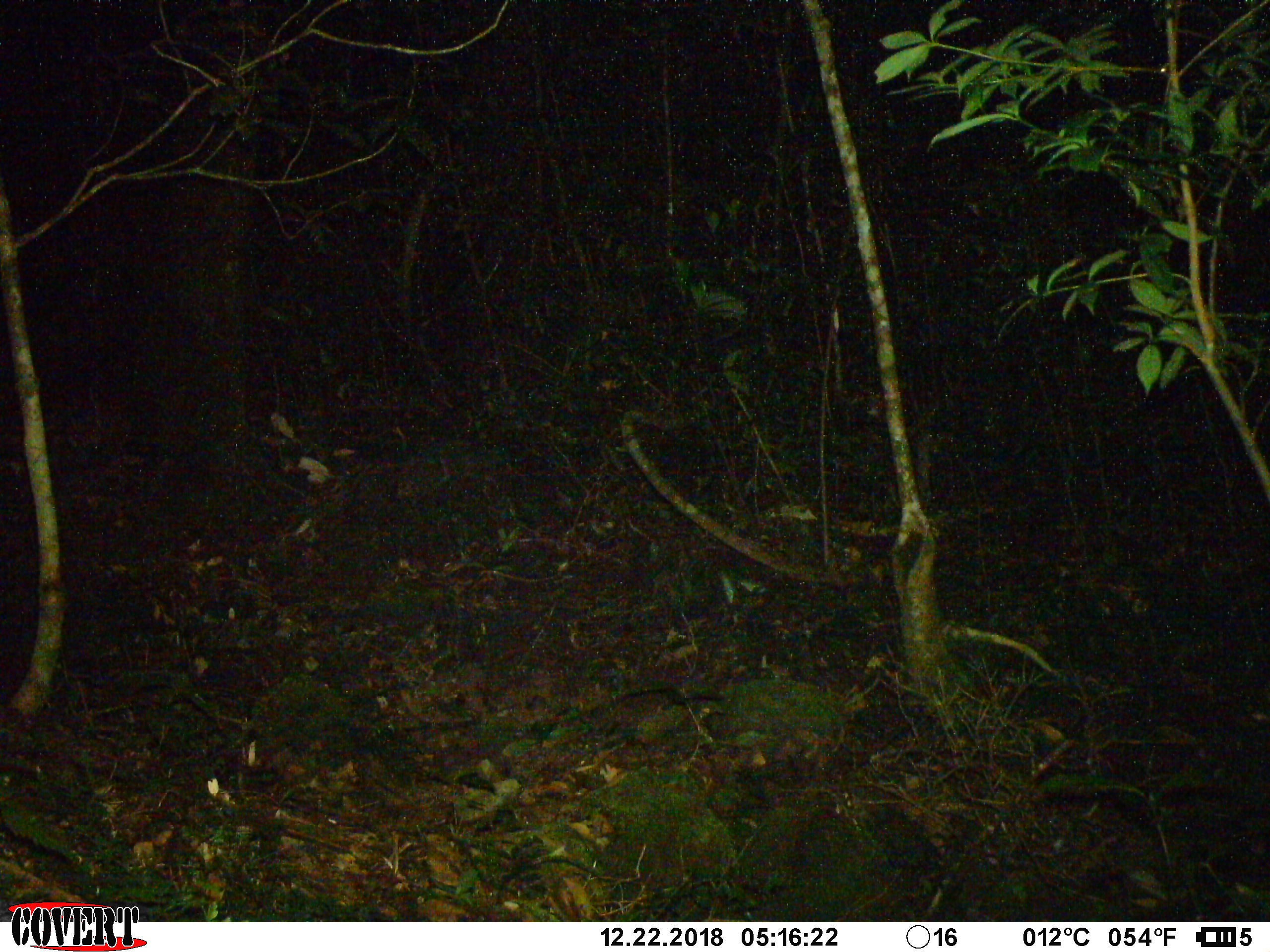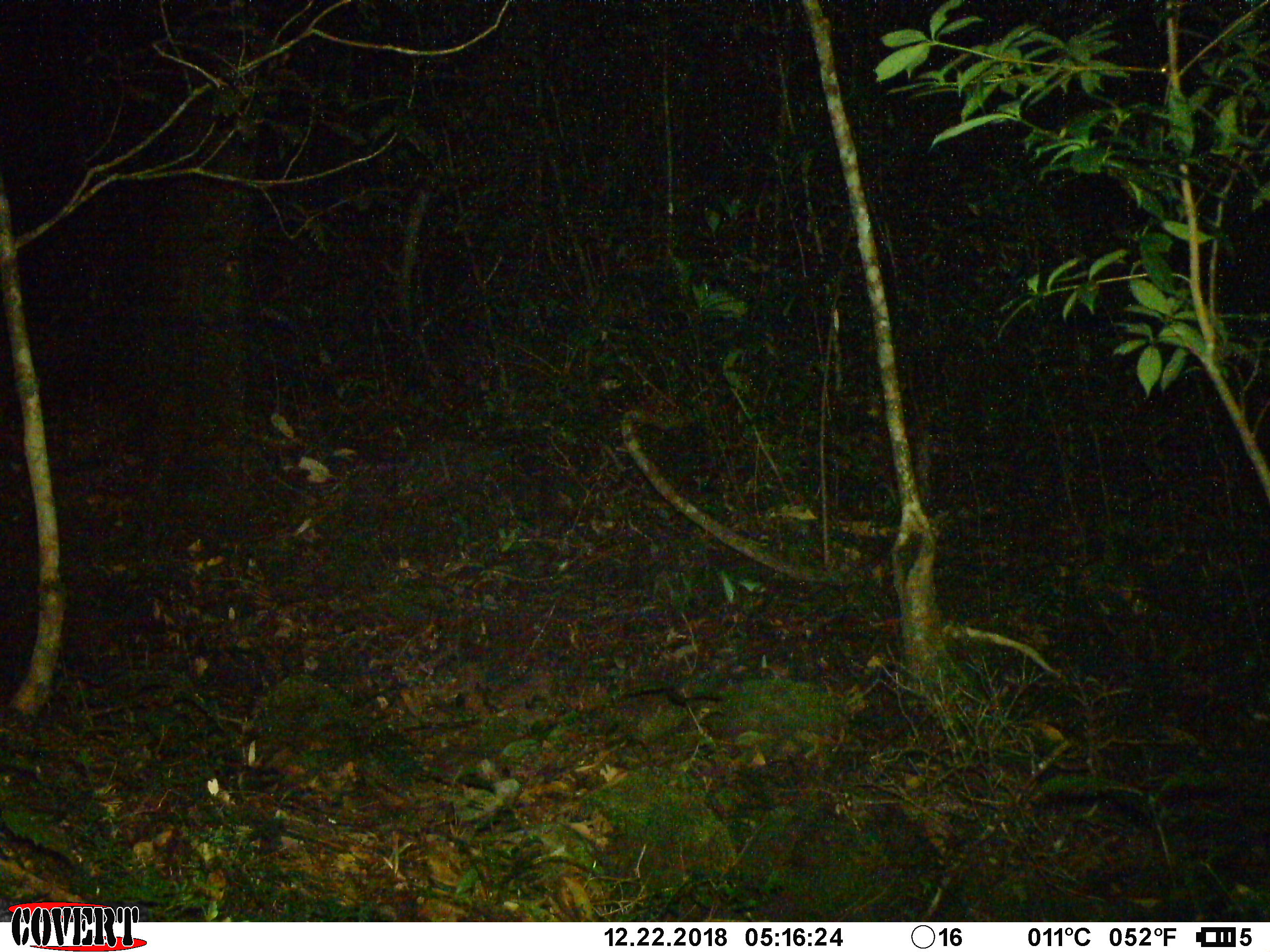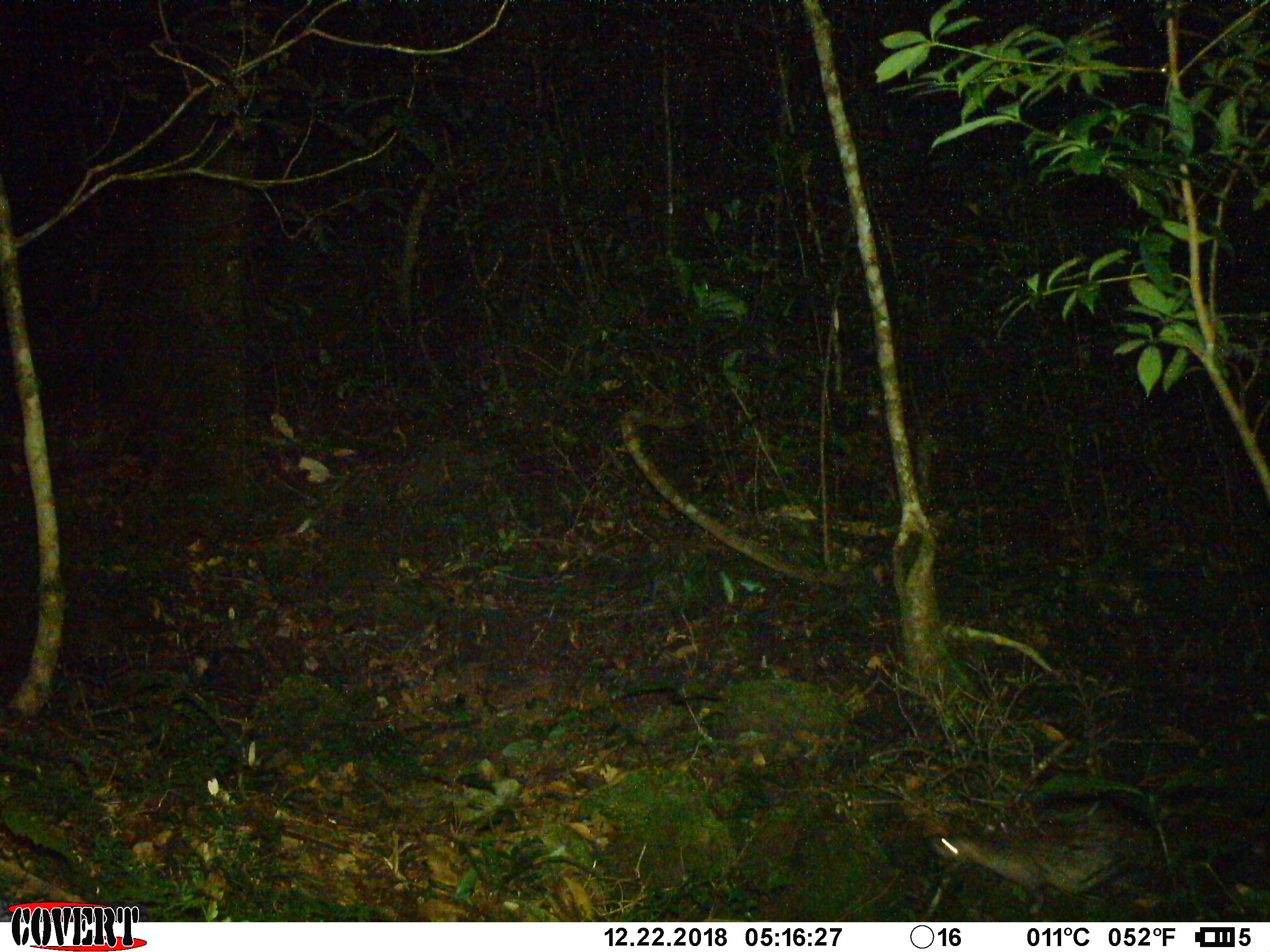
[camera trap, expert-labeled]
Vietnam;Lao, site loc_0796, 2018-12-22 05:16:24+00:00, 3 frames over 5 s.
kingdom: Animalia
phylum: Chordata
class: Mammalia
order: Rodentia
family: Hystricidae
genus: Atherurus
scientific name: Atherurus macrourus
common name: asiatic brush-tailed porcupine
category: asiatic brush tailed porcupine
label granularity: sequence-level